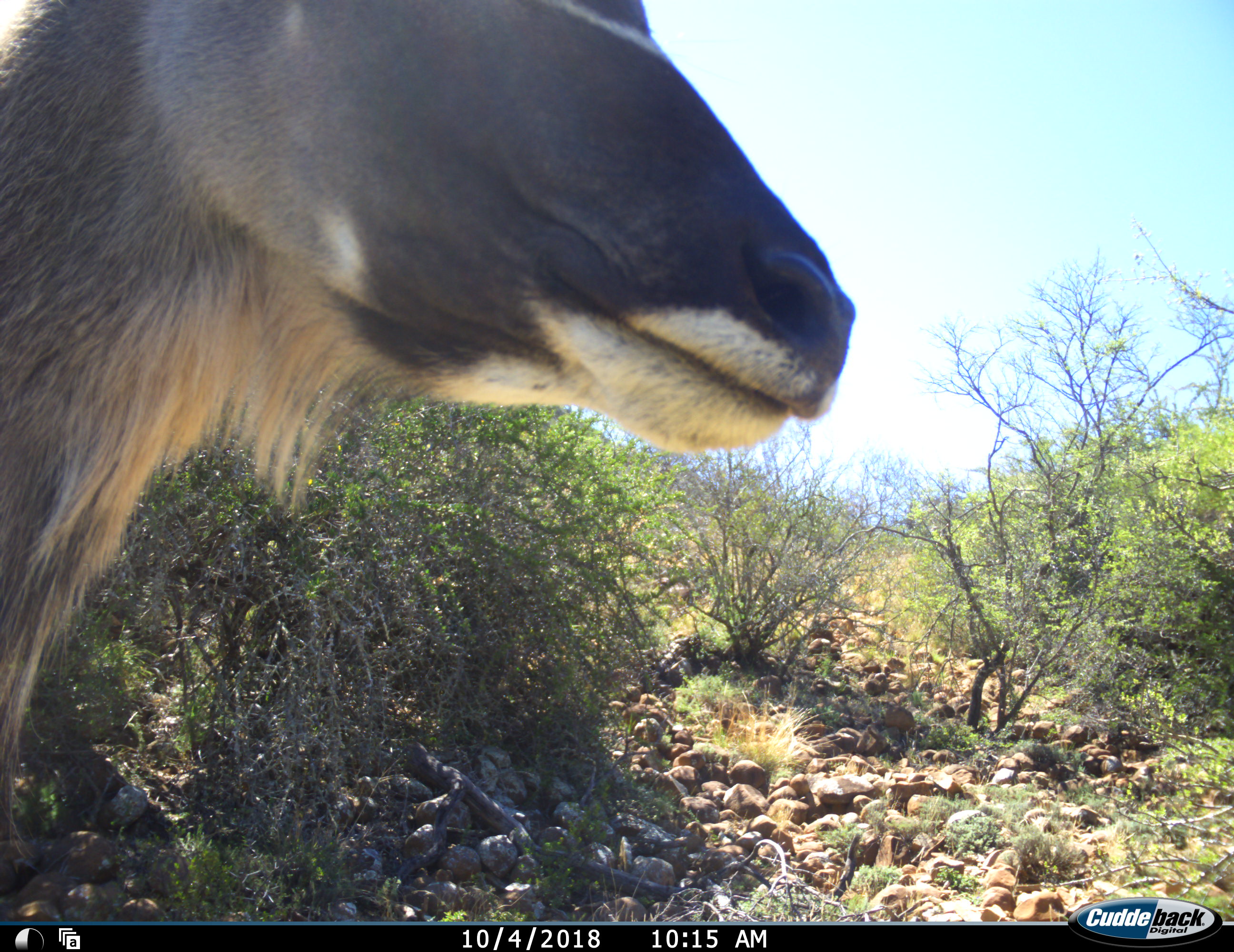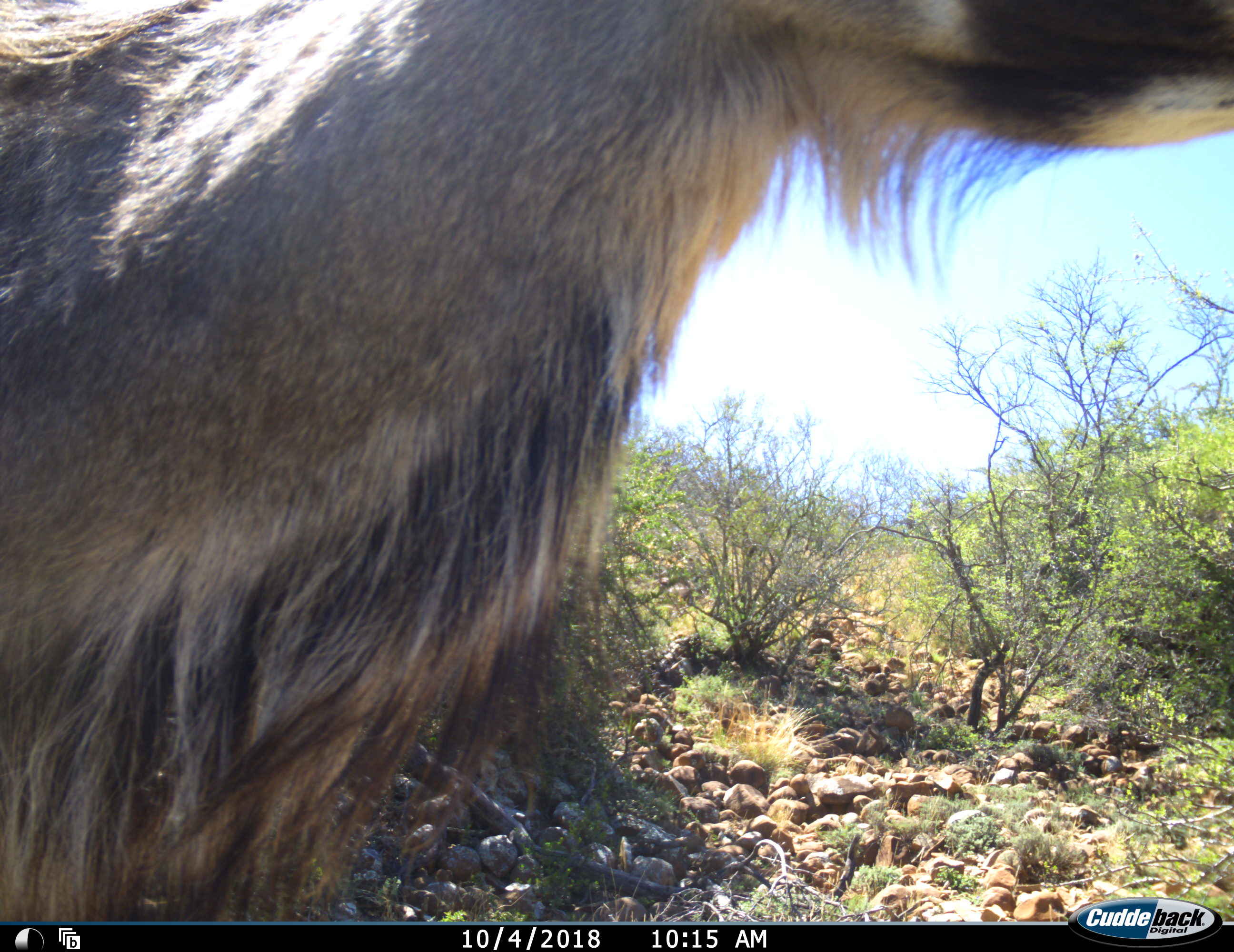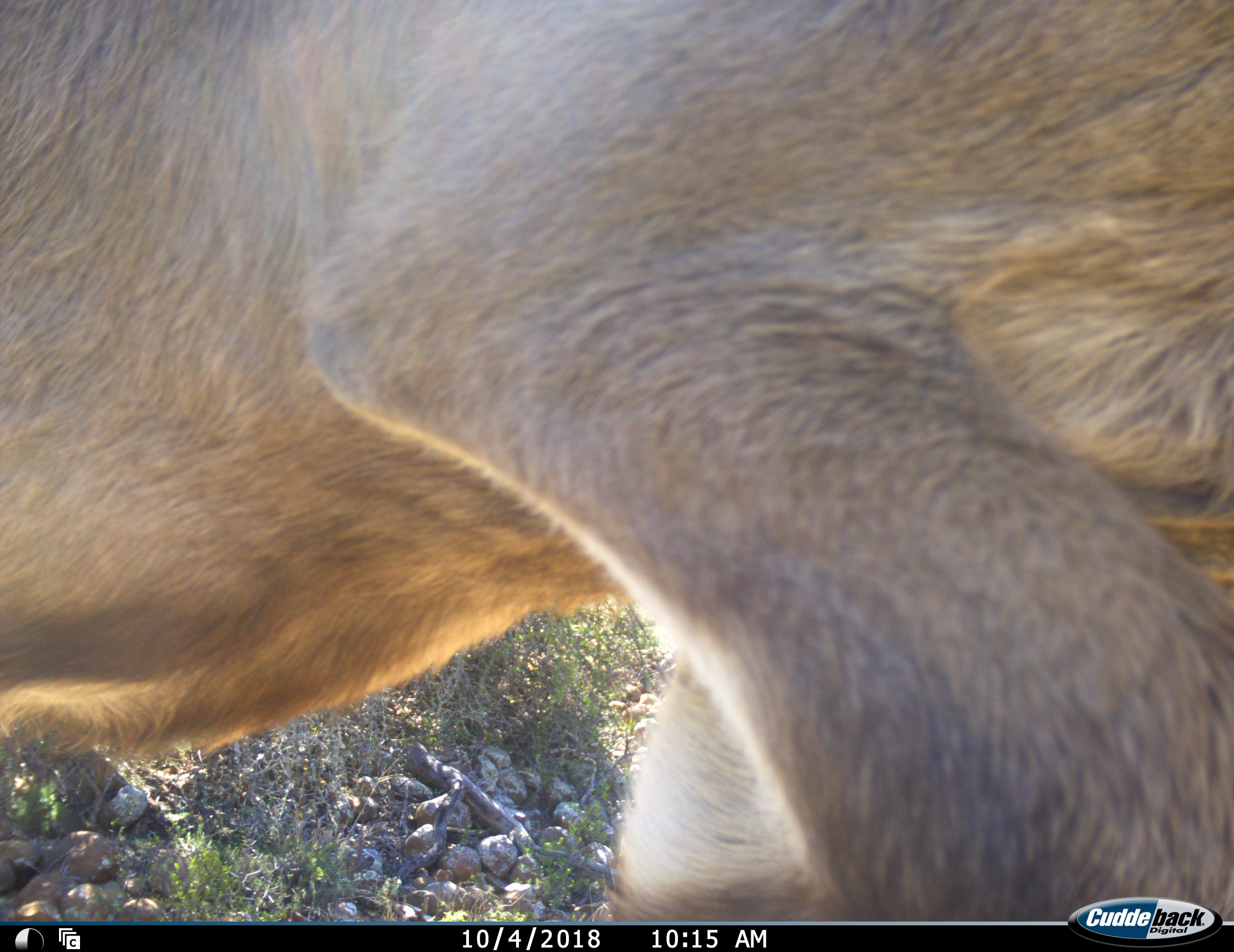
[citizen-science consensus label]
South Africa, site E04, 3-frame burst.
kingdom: Animalia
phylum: Chordata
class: Mammalia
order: Artiodactyla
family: Bovidae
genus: Tragelaphus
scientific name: Tragelaphus strepsiceros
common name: greater kudu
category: kudu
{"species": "kudu (greater kudu) (Tragelaphus strepsiceros)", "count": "1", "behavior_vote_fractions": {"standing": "12%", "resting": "0%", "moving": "75%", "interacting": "12%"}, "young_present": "0%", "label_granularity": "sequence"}